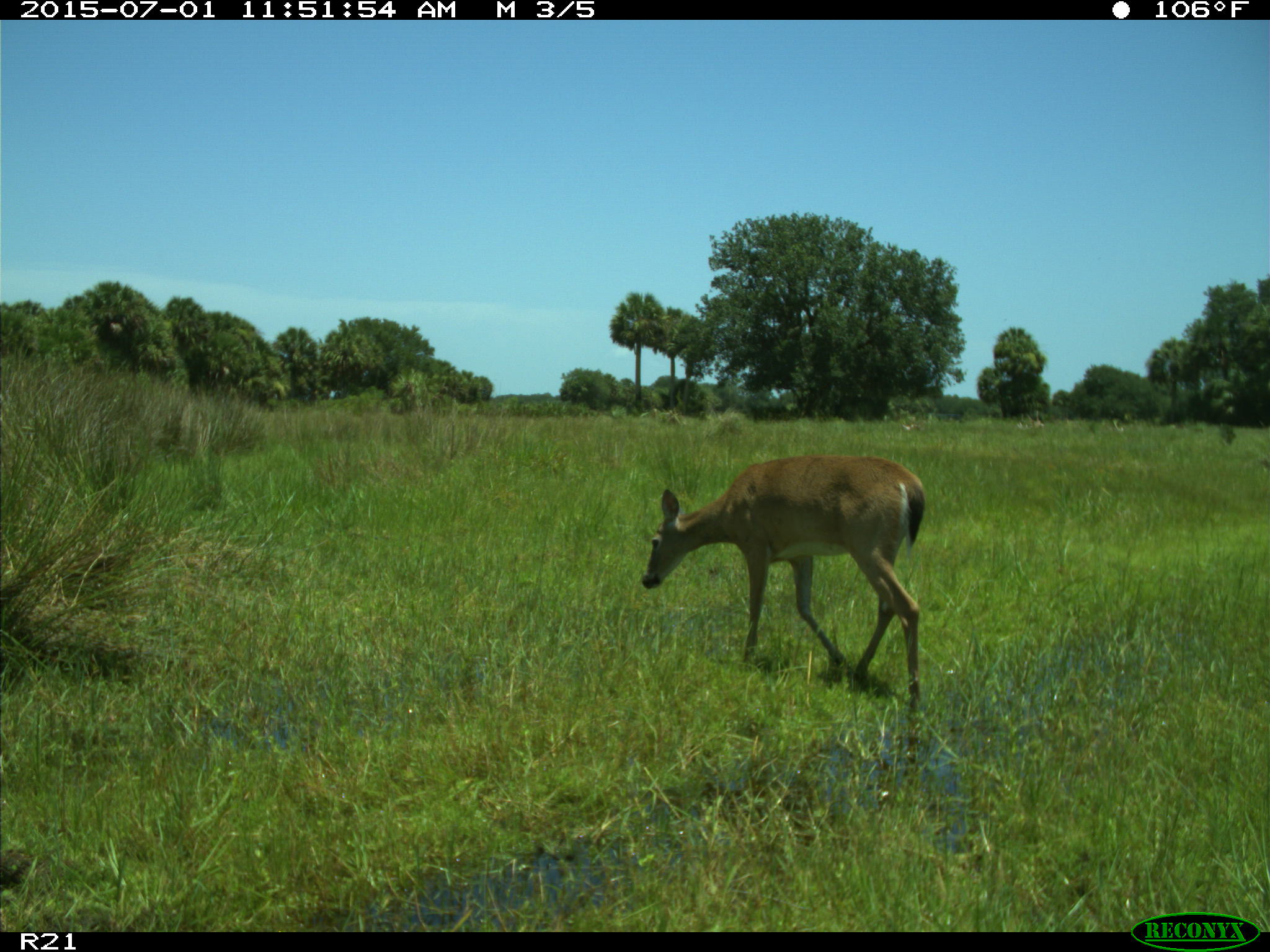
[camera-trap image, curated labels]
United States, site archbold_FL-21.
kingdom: Animalia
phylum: Chordata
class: Mammalia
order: Artiodactyla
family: Cervidae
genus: Odocoileus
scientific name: Odocoileus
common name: deer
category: unidentified deer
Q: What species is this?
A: Unidentified deer (deer) (Odocoileus).